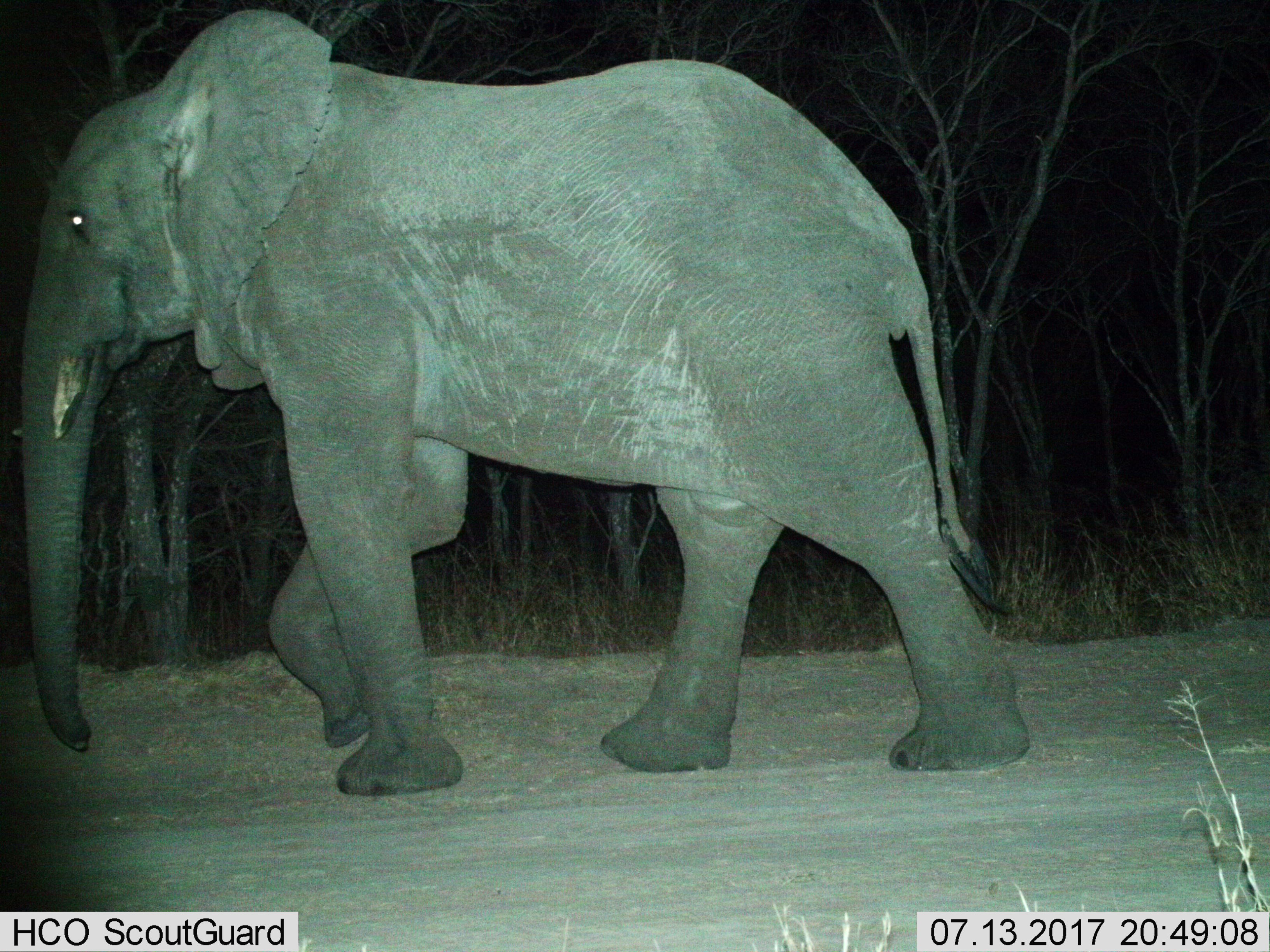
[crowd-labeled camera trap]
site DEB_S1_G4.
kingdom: Animalia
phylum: Chordata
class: Mammalia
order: Proboscidea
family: Elephantidae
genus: Loxodonta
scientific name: Loxodonta africana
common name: african bush elephant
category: elephant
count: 1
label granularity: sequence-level